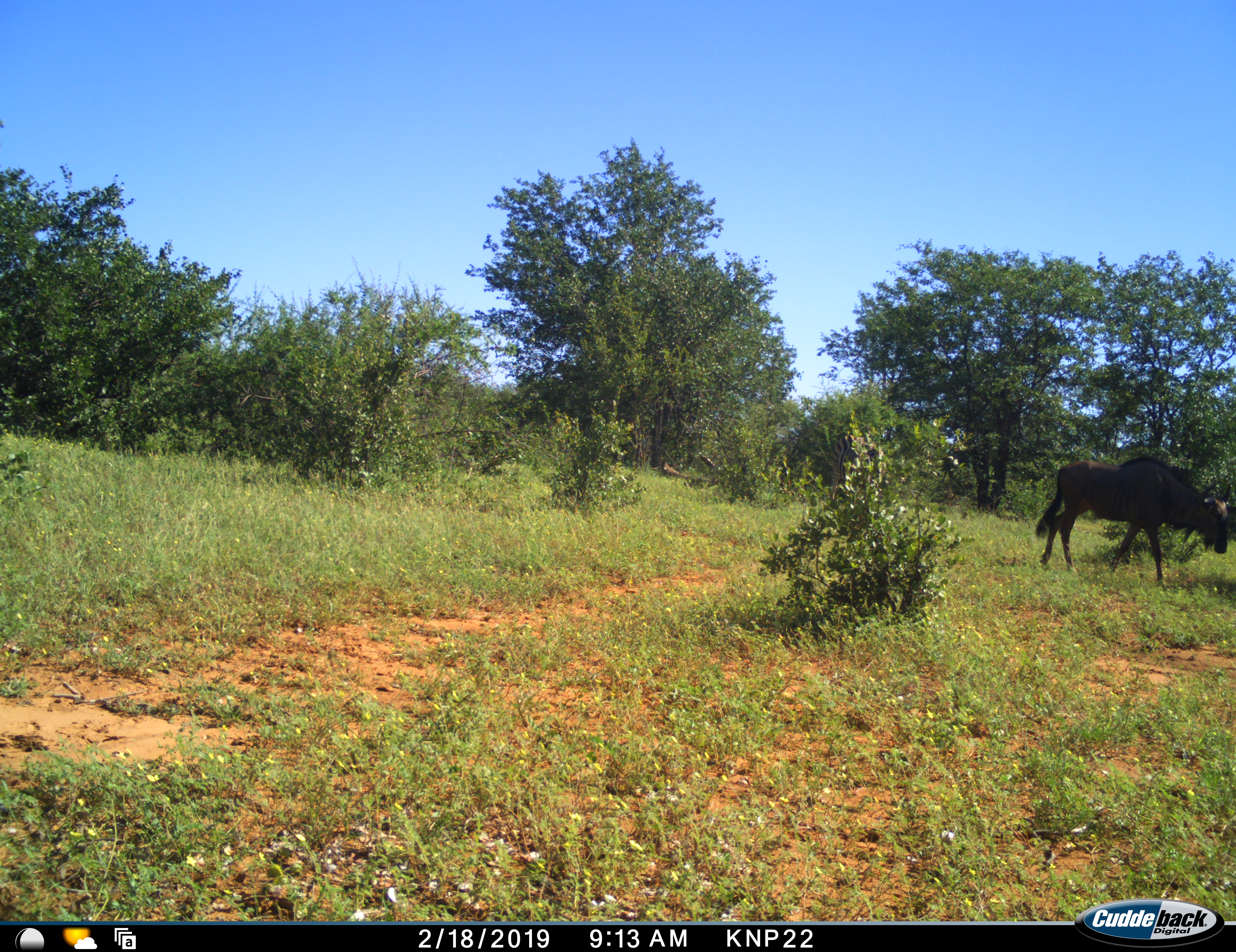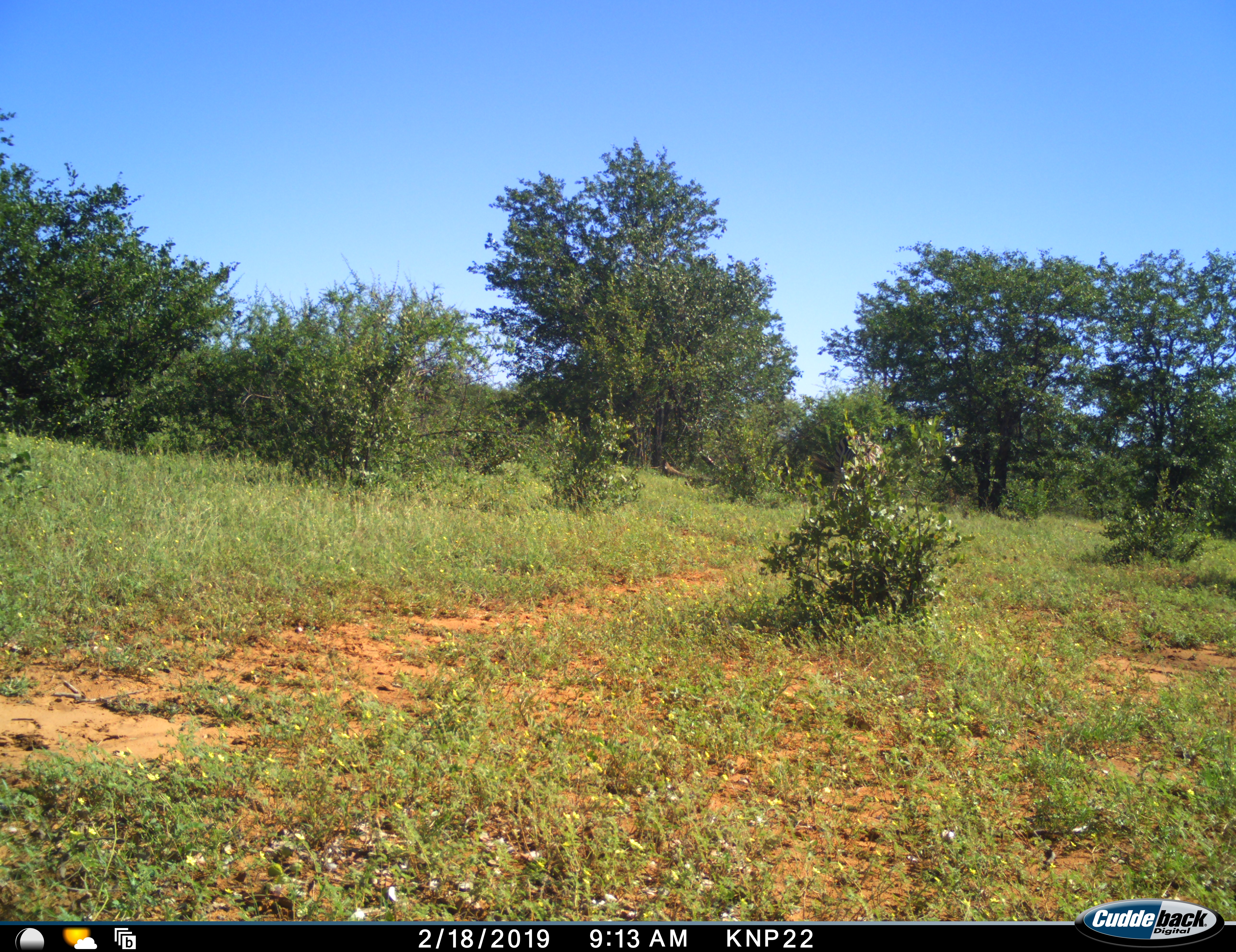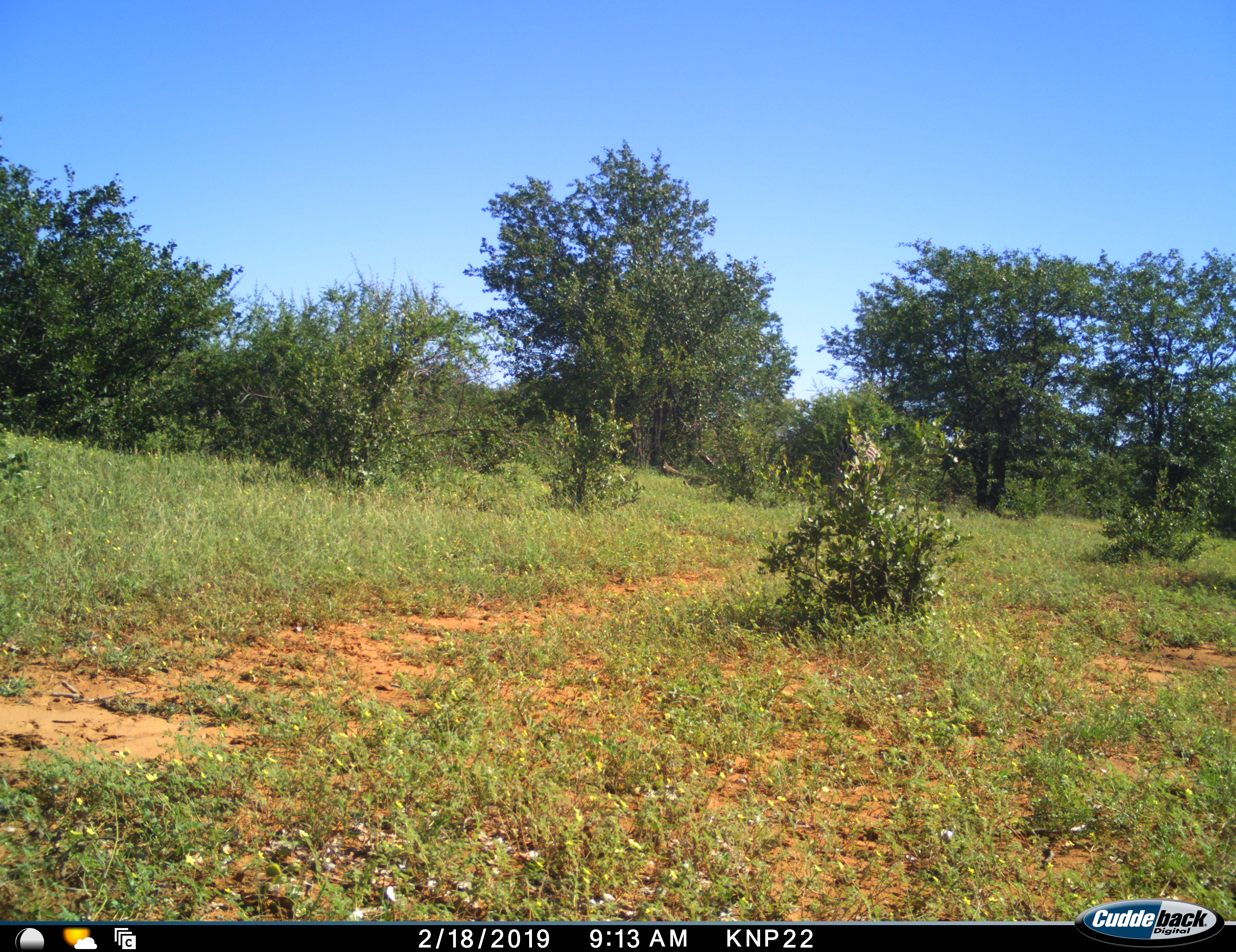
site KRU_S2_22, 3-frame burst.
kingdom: Animalia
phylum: Chordata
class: Mammalia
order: Artiodactyla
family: Bovidae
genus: Connochaetes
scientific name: Connochaetes taurinus taurinus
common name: blue wildebeest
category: wildebeestblue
Wildebeestblue (blue wildebeest) (Connochaetes taurinus taurinus), count 1. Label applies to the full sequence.